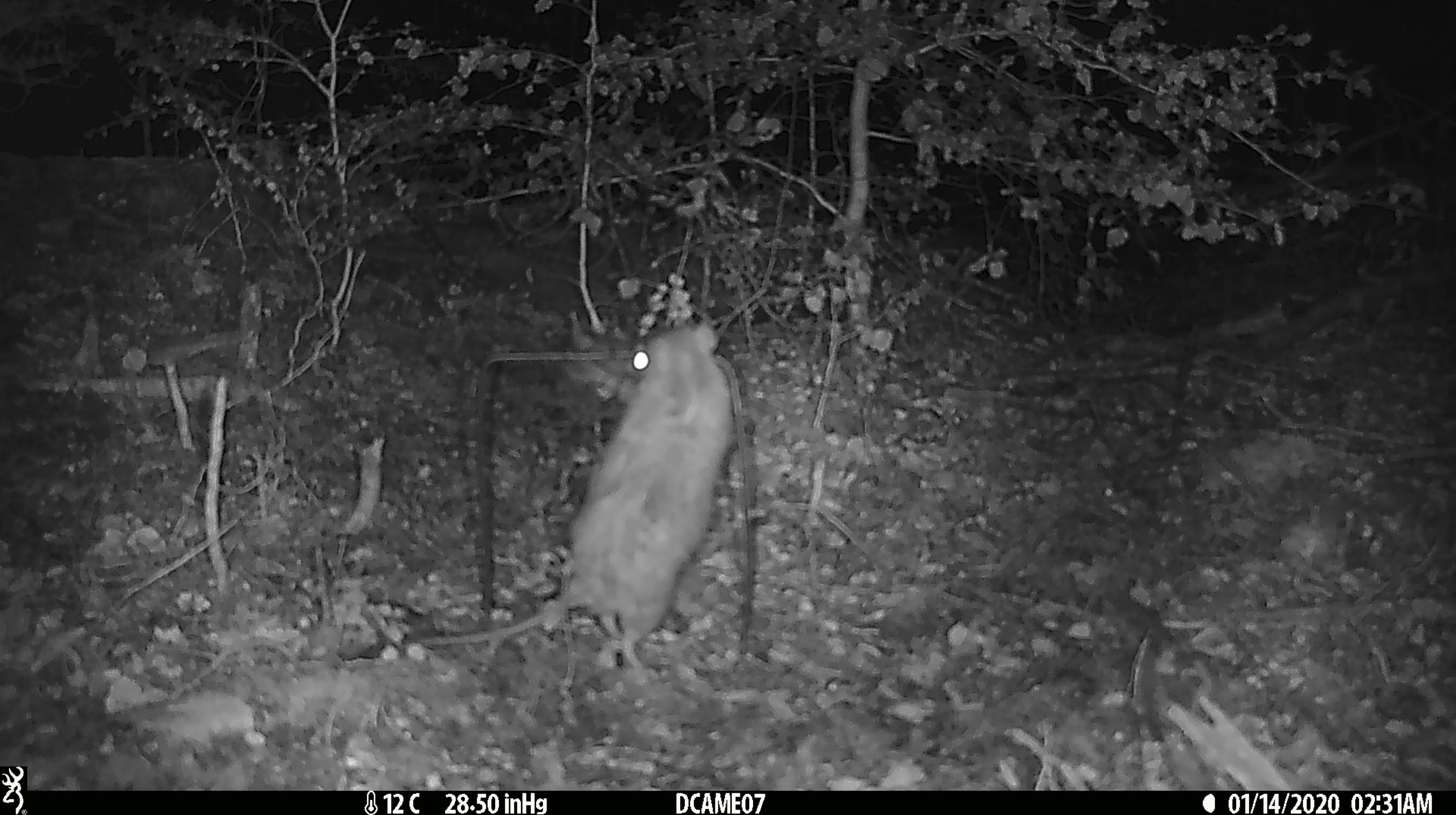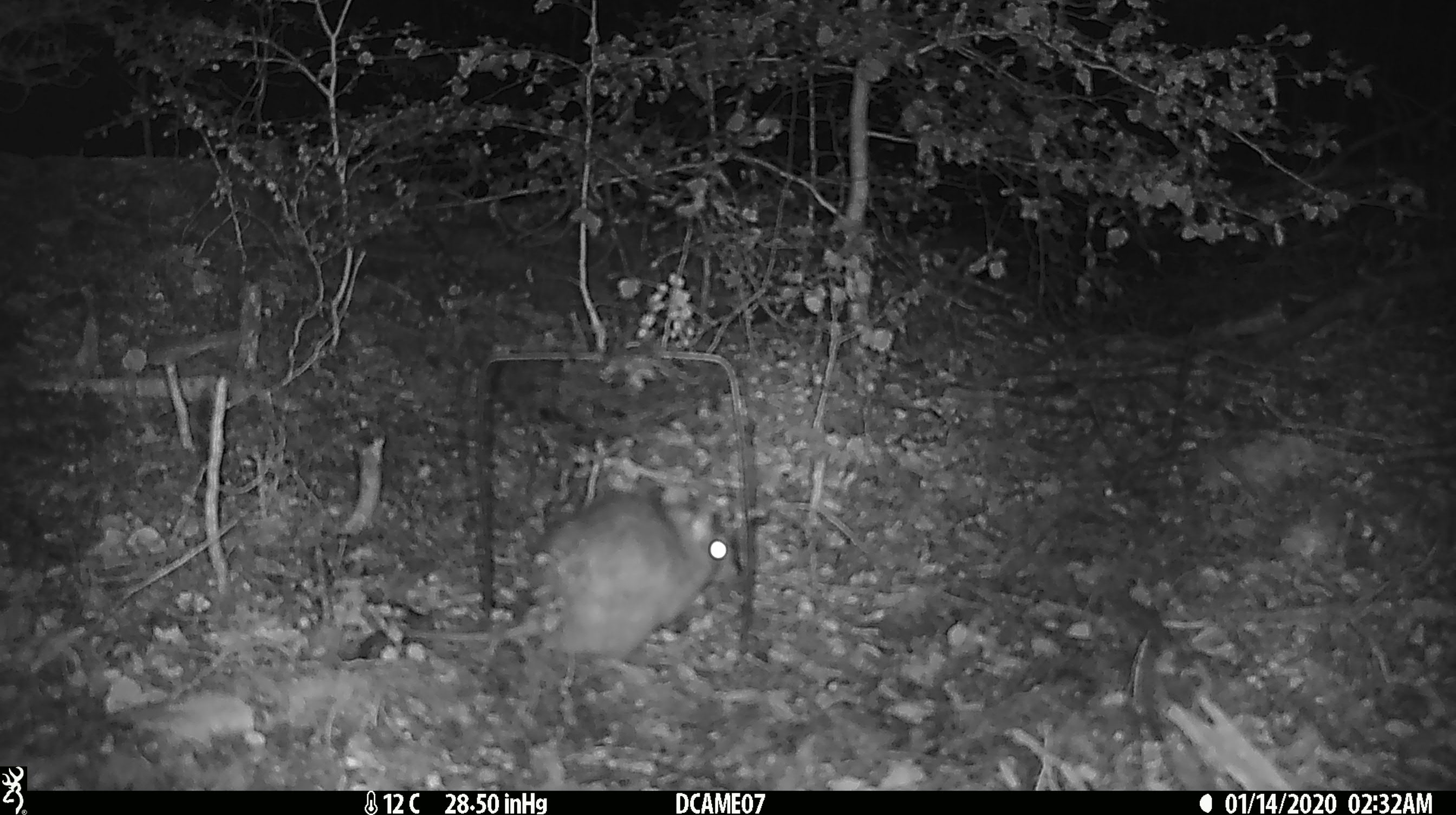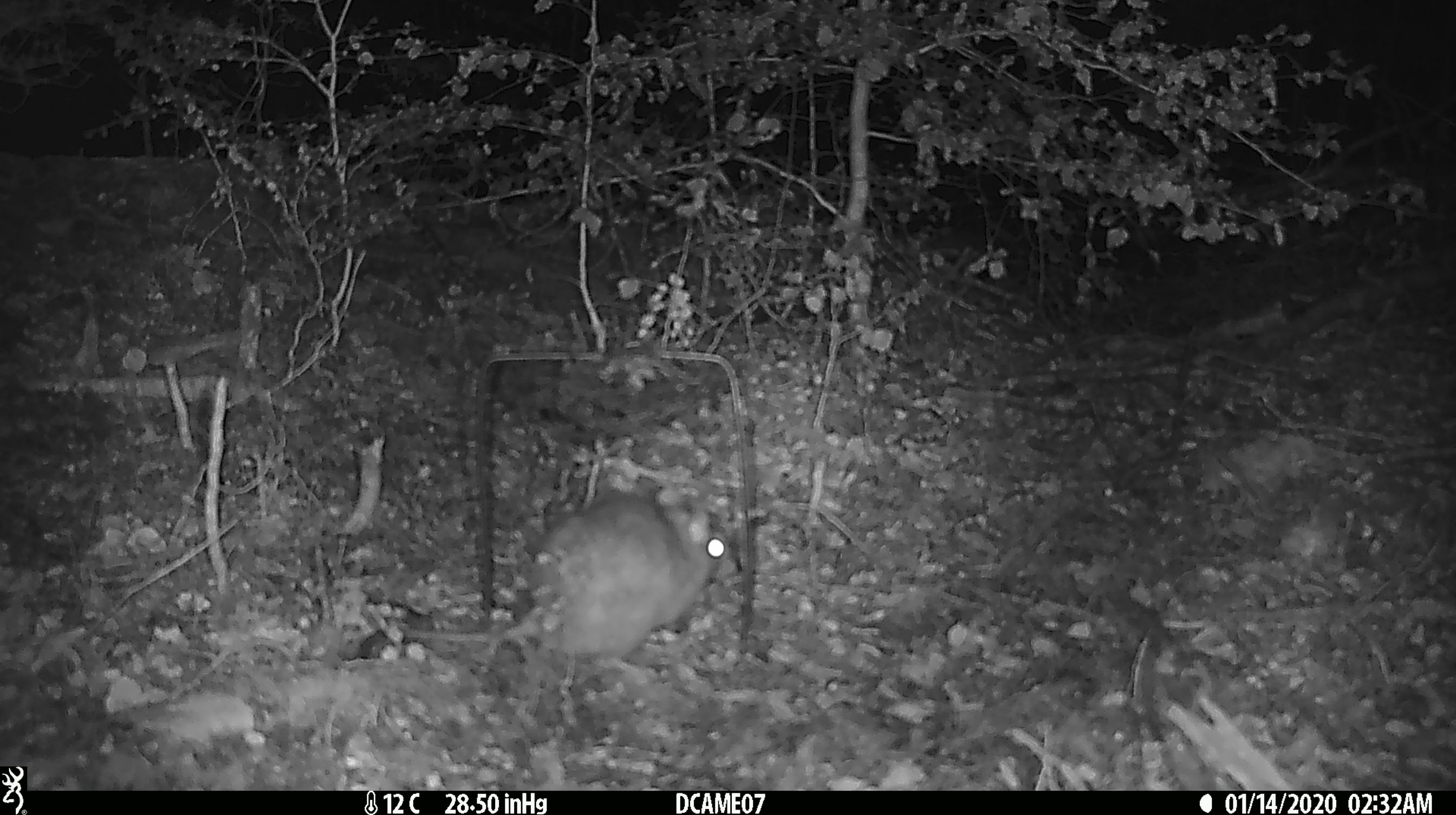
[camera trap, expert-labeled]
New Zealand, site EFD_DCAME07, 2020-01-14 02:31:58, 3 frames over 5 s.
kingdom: Animalia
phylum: Chordata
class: Mammalia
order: Rodentia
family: Muridae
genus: Rattus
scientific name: Rattus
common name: rat